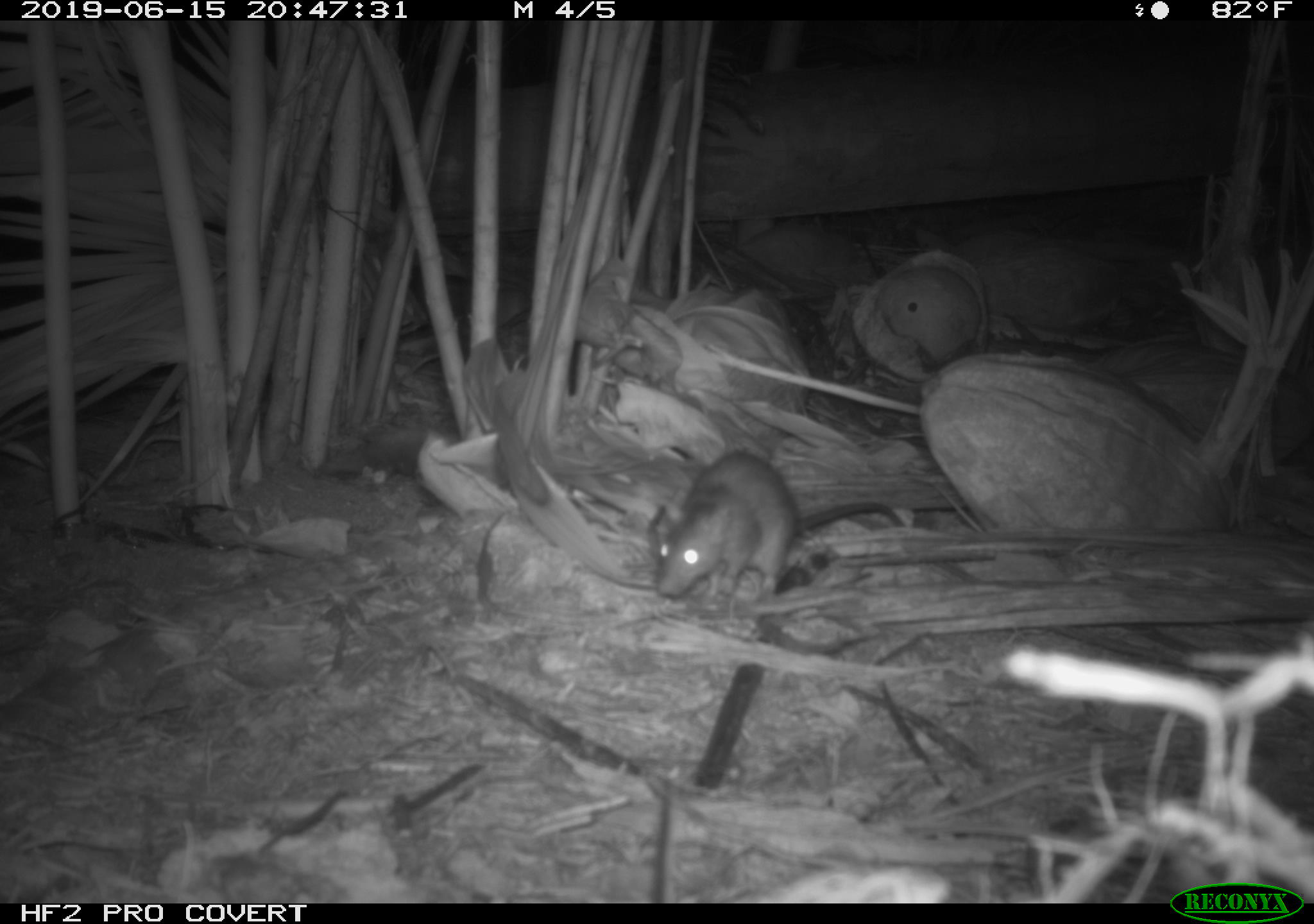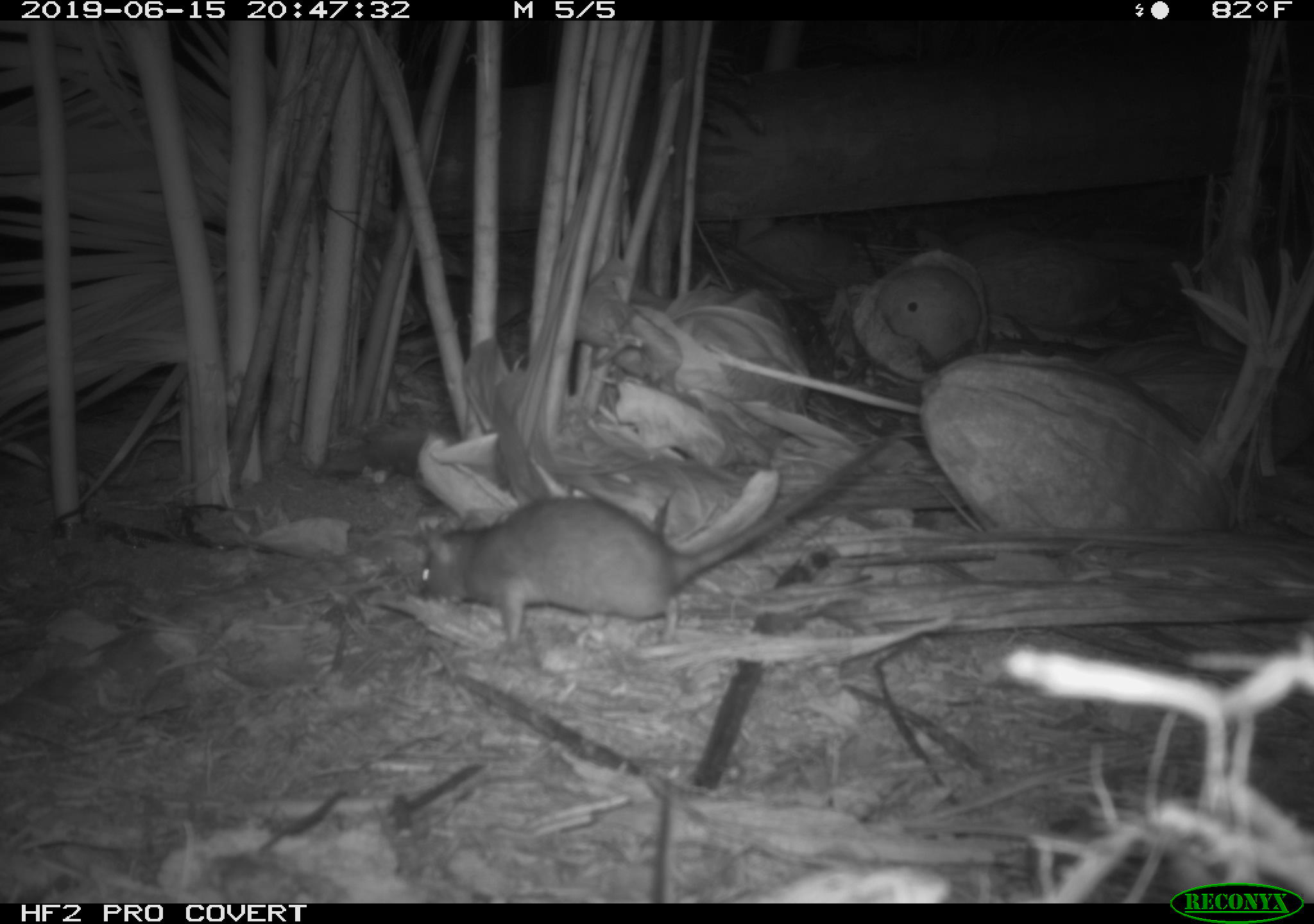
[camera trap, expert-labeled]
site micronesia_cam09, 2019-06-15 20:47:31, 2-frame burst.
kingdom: Animalia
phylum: Chordata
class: Mammalia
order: Rodentia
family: Muridae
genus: Rattus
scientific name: Rattus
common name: rat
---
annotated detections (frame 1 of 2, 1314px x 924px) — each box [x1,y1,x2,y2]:
rat: [649,449,939,609]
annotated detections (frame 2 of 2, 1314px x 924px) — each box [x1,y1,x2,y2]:
rat: [406,417,925,656]